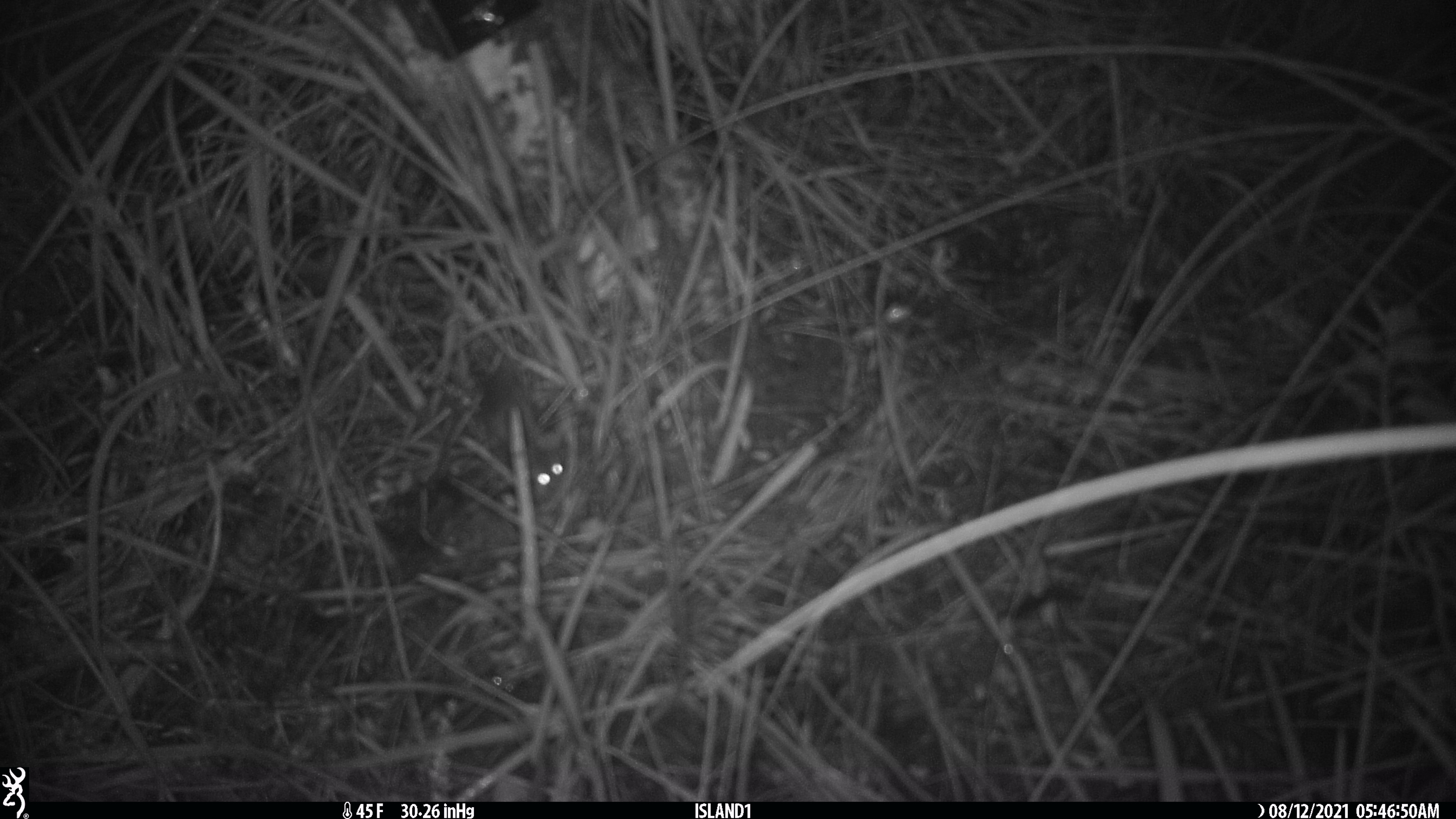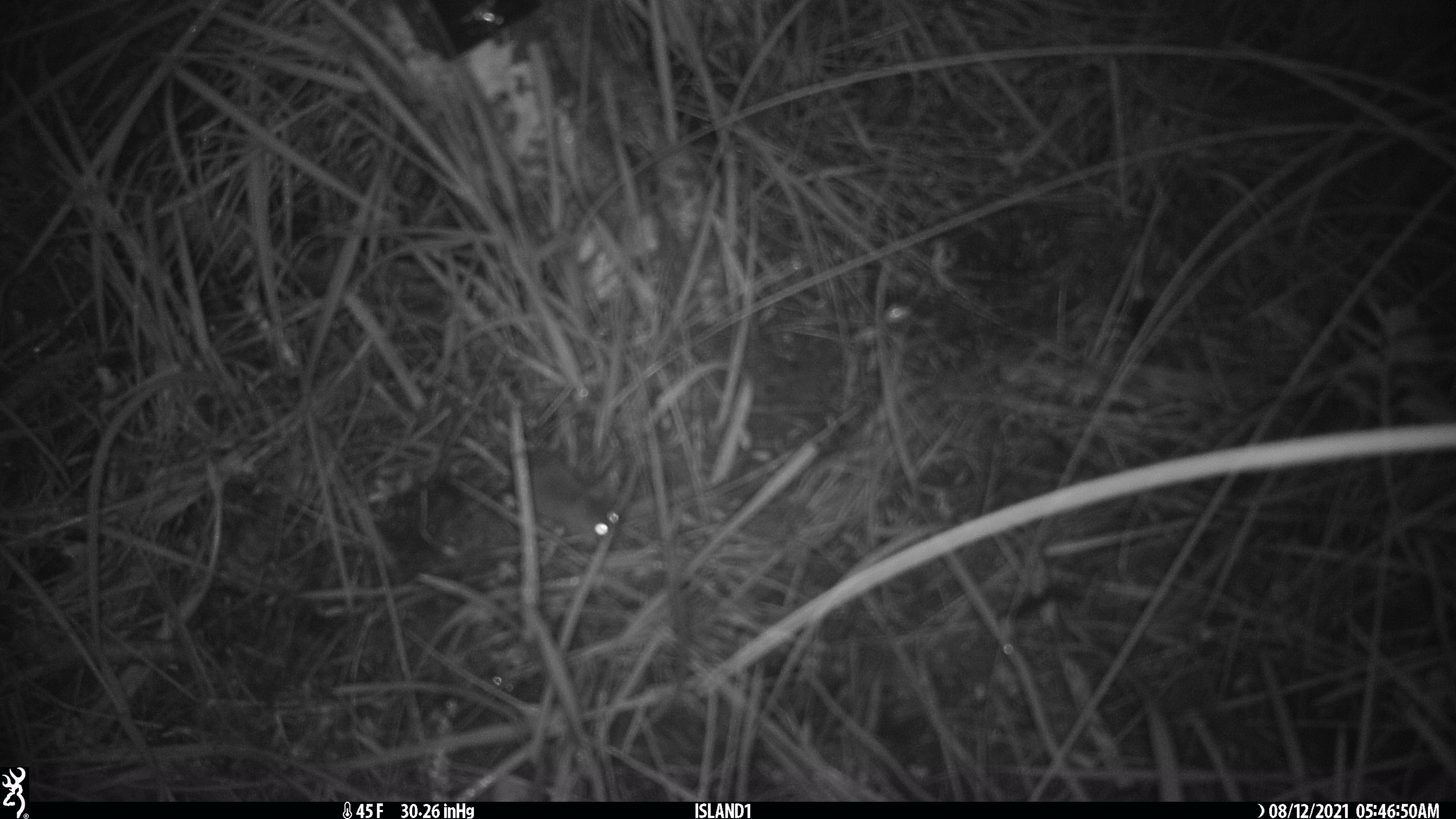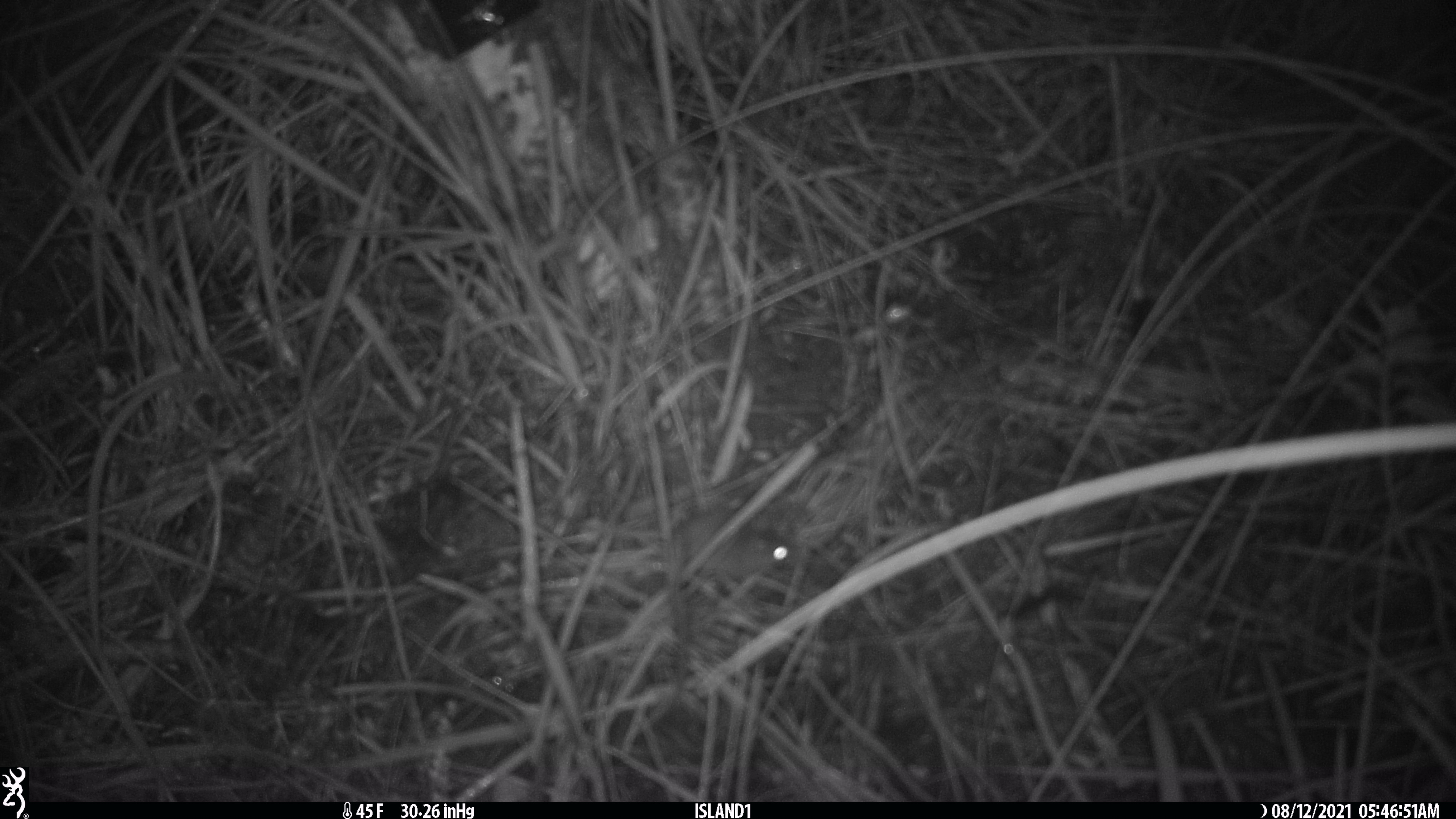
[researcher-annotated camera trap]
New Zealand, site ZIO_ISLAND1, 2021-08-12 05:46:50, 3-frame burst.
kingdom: Animalia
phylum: Chordata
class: Mammalia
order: Rodentia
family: Muridae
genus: Mus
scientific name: Mus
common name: mouse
Mouse (Mus).